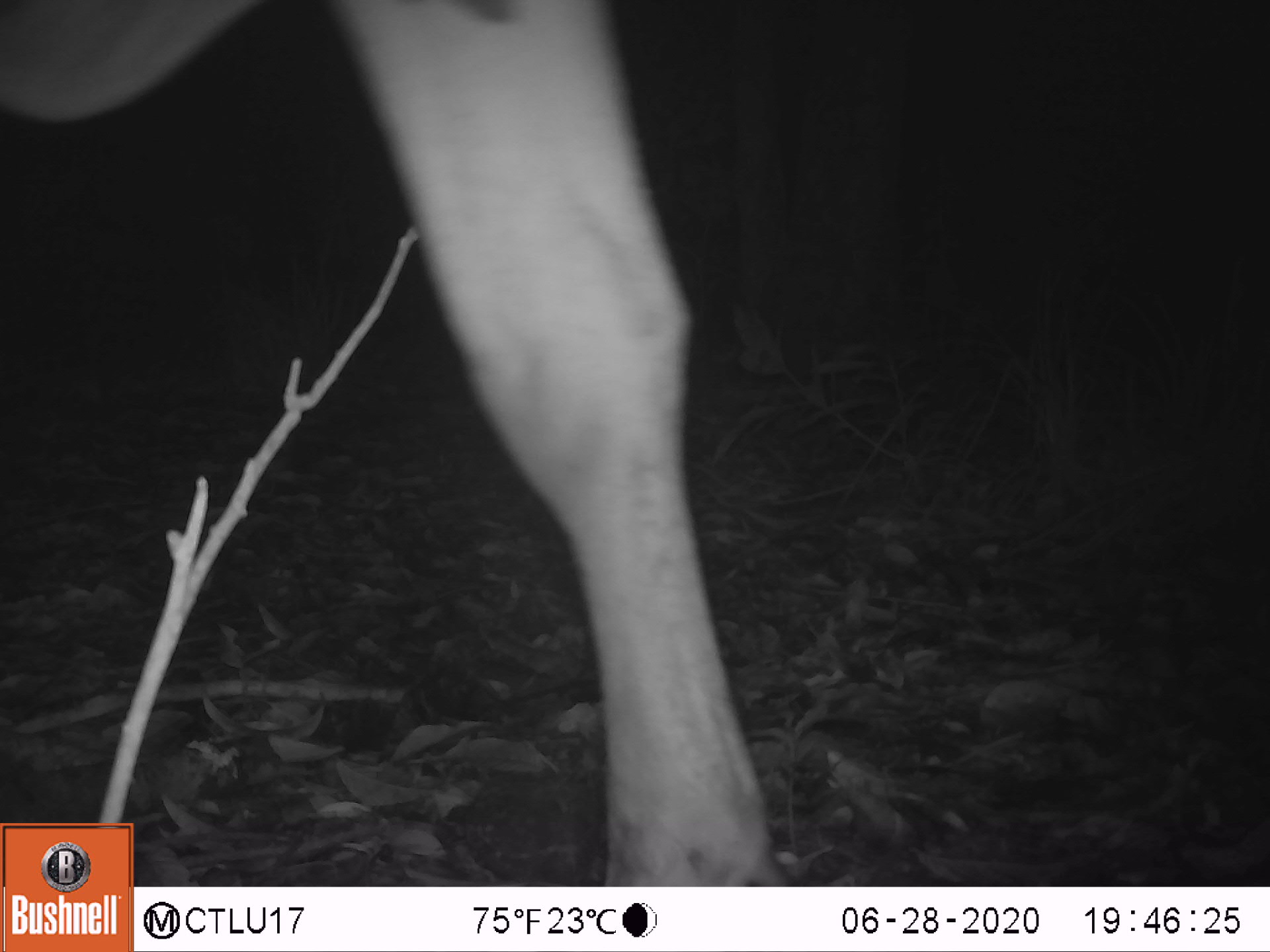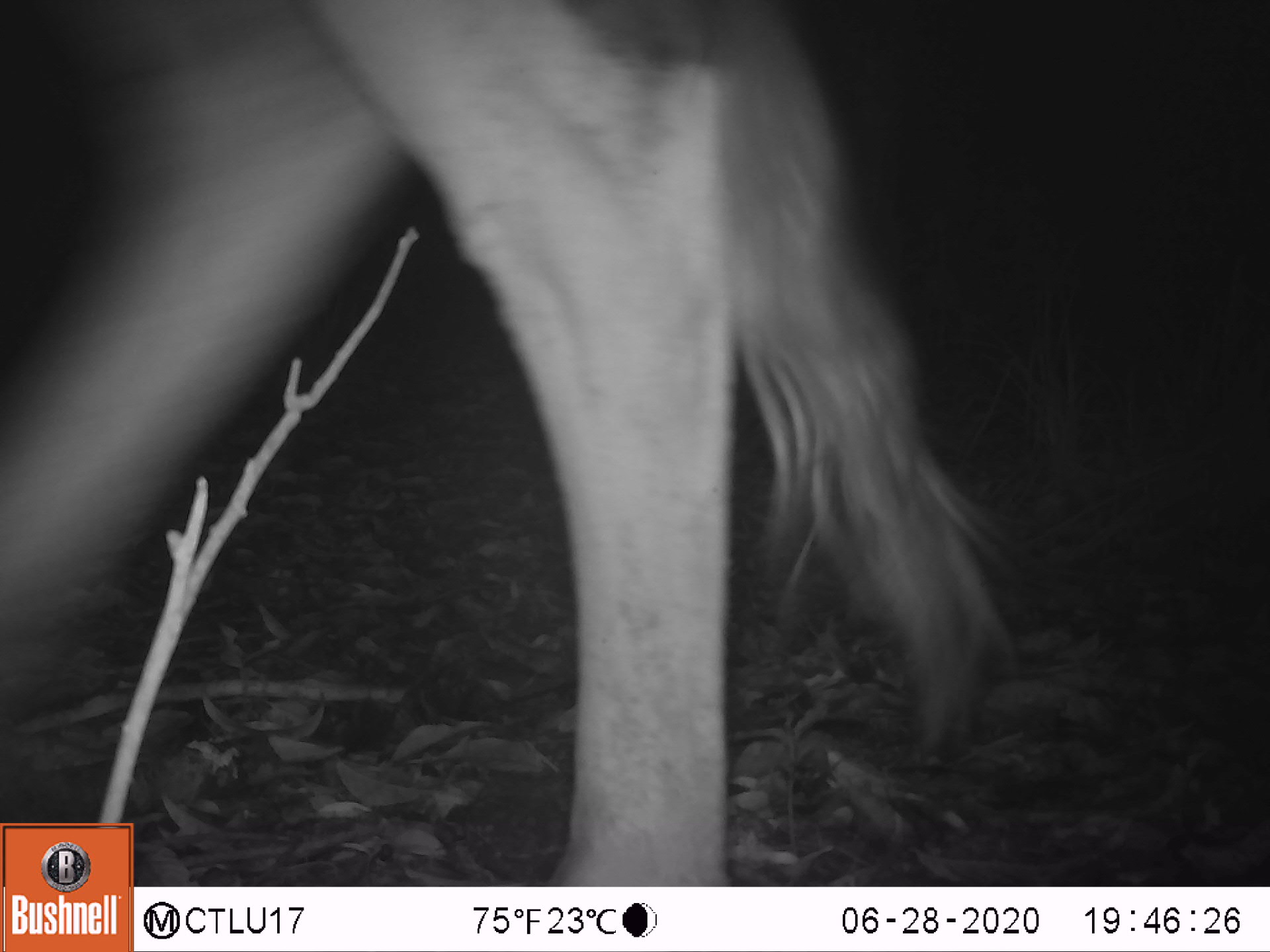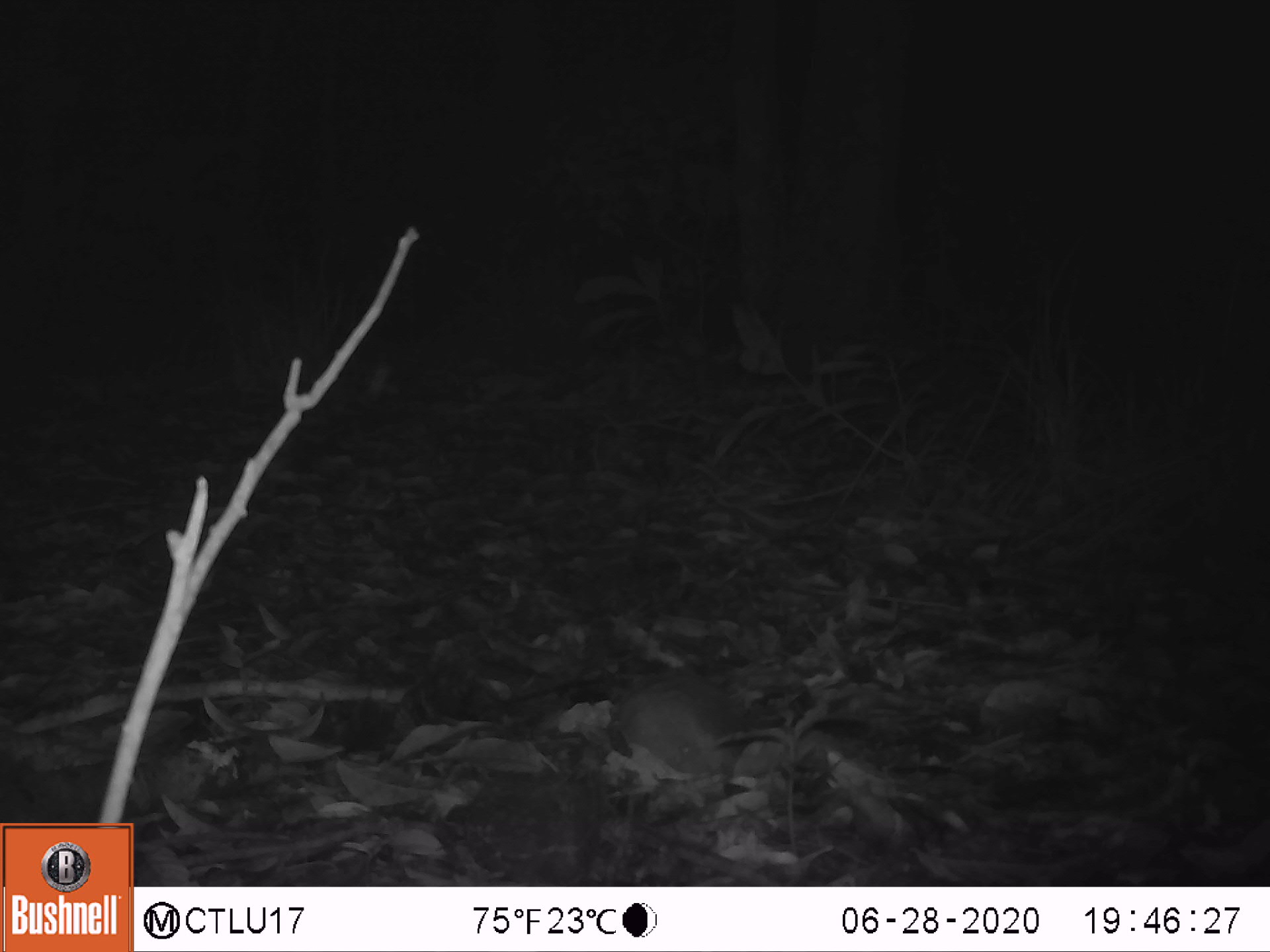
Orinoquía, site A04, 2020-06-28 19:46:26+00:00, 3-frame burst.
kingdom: Animalia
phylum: Chordata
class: Mammalia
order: Perissodactyla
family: Equidae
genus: Equus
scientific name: Equus caballus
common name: domestic horse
Domestic horse (Equus caballus).